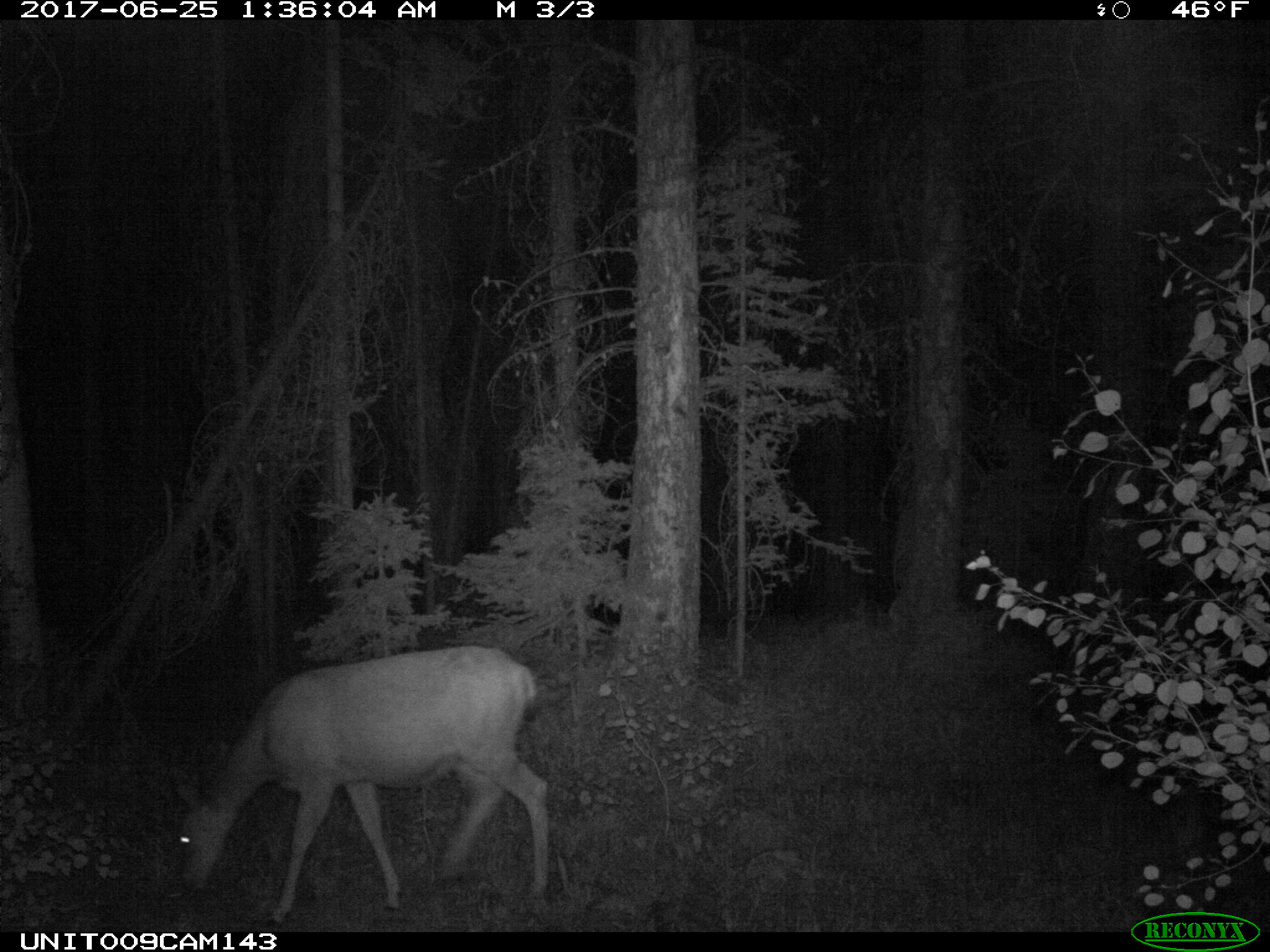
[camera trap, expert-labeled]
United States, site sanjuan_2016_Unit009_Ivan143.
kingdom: Animalia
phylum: Chordata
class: Mammalia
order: Artiodactyla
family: Cervidae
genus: Odocoileus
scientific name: Odocoileus hemionus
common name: mule deer